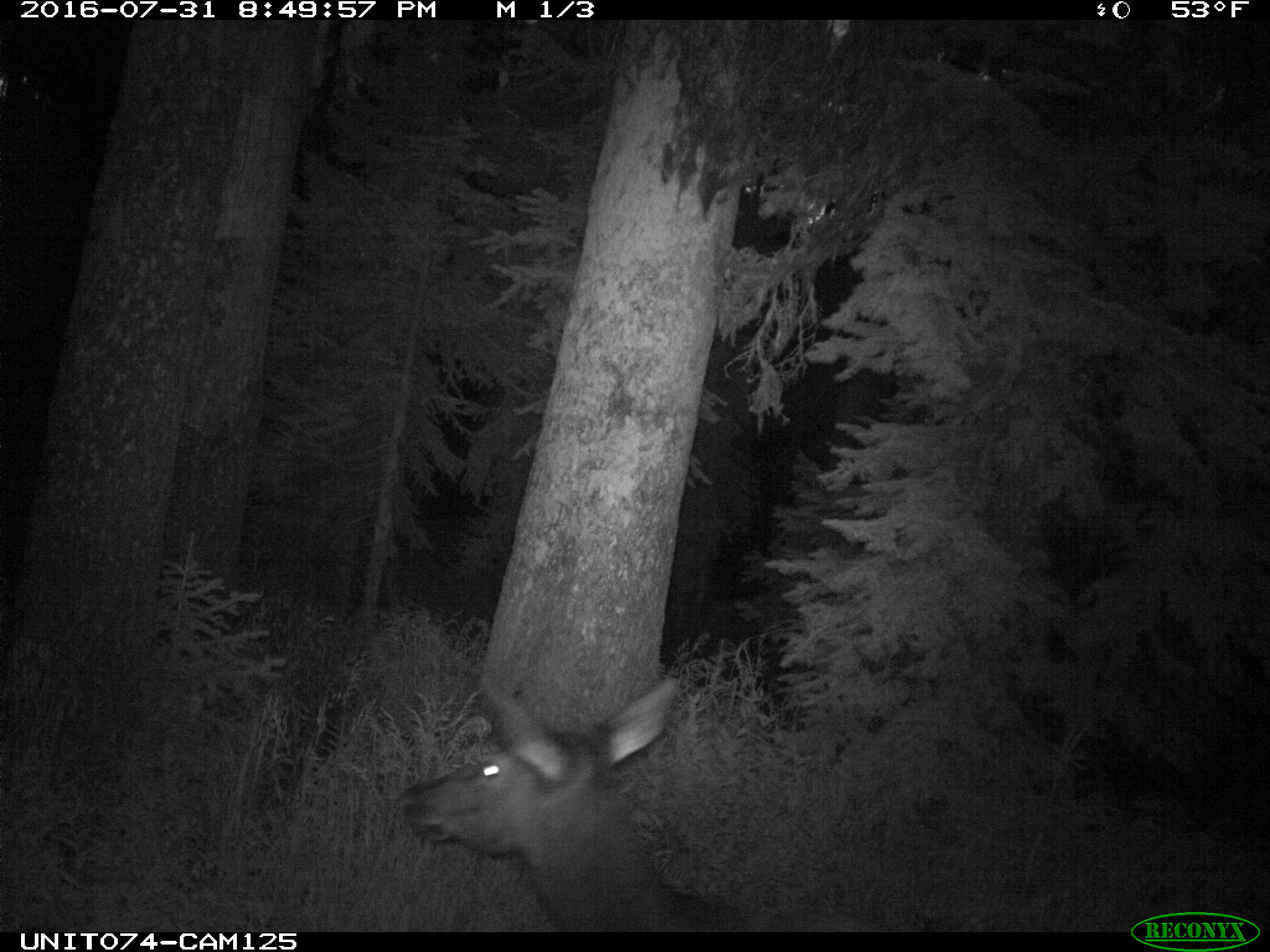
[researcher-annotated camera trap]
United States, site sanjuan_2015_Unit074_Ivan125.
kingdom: Animalia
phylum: Chordata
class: Mammalia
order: Artiodactyla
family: Cervidae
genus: Cervus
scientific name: Cervus elaphus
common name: red deer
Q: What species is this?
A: Cervus elaphus (red deer).